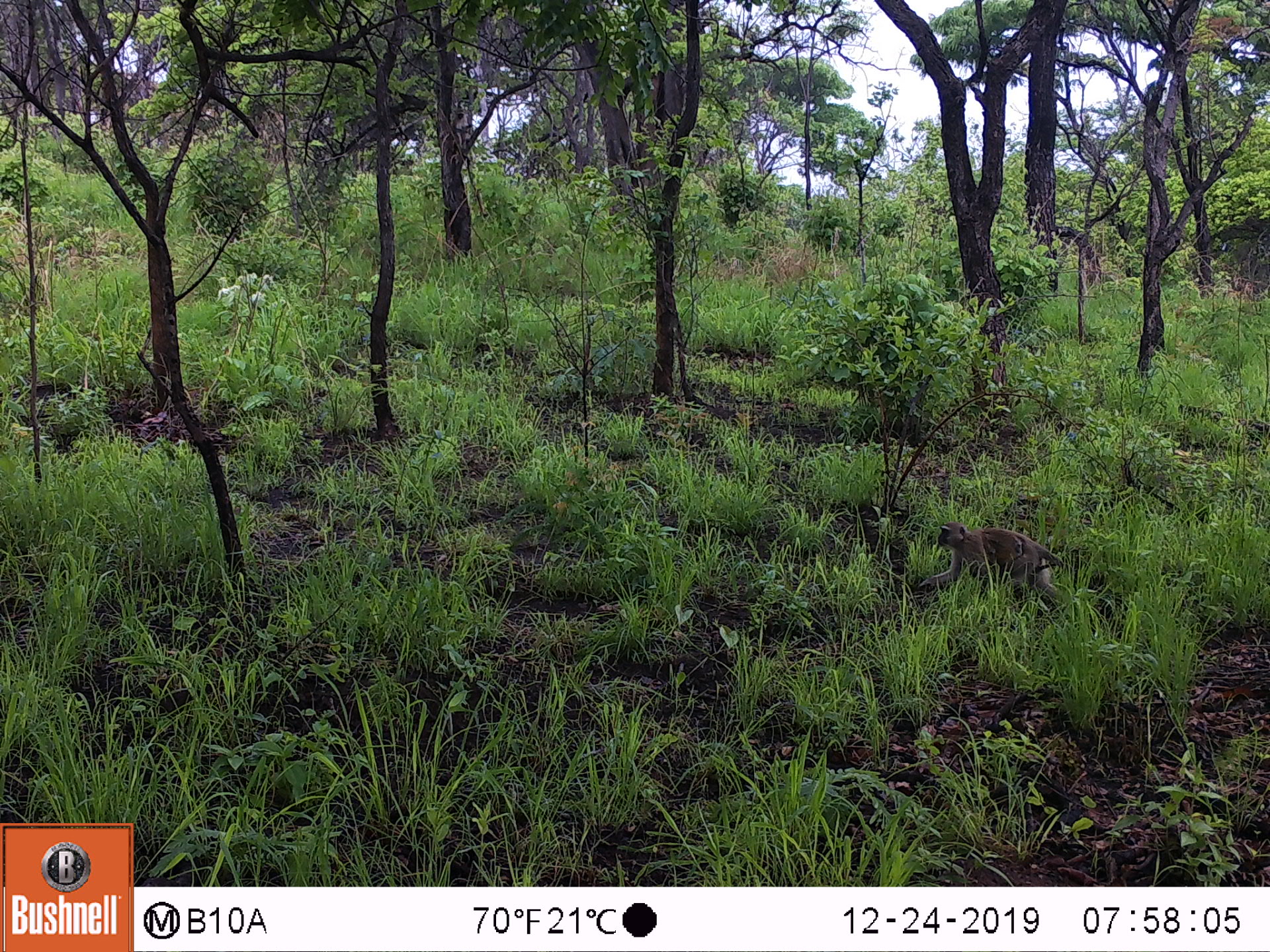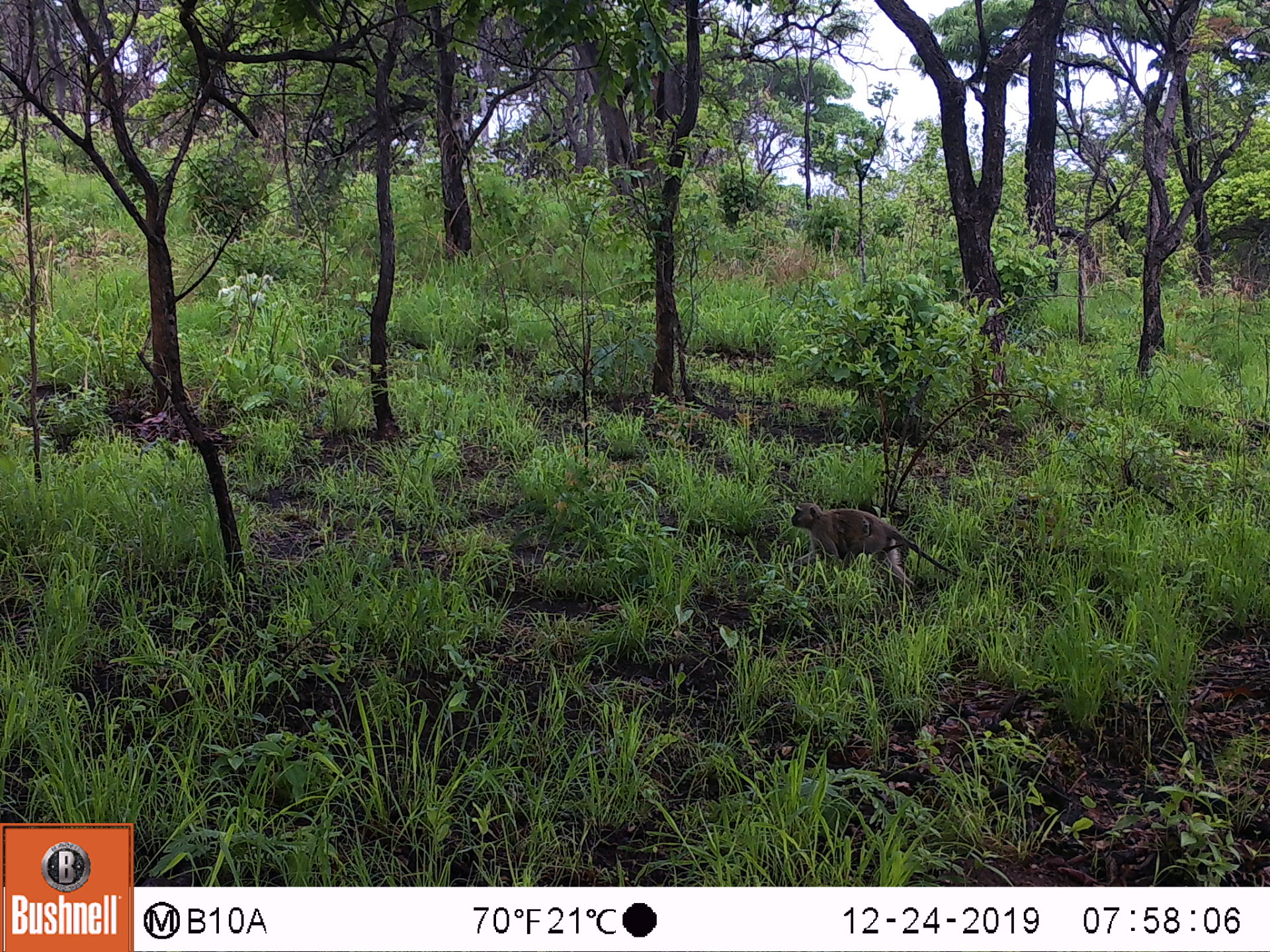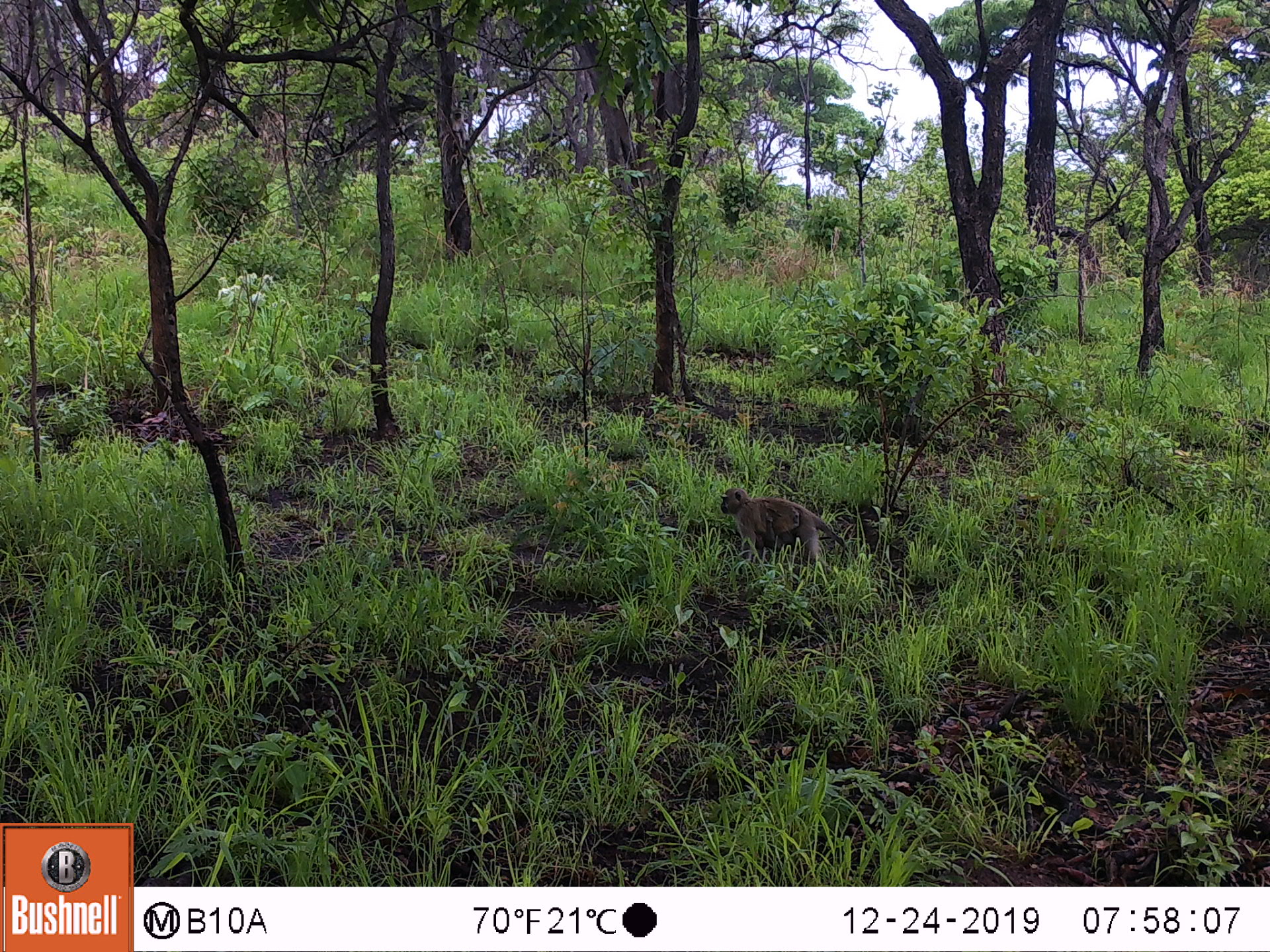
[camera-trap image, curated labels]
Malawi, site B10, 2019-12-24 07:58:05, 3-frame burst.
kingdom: Animalia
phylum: Chordata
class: Mammalia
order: Primates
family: Cercopithecidae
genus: Chlorocebus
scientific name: Chlorocebus pygerythrus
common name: vervet monkey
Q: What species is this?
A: Vervet monkey (Chlorocebus pygerythrus).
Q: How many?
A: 1.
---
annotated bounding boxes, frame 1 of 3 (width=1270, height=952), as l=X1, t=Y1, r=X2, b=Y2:
vervet monkey: l=921, t=515, r=1079, b=623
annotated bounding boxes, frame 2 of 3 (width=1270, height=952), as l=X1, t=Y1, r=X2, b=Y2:
vervet monkey: l=786, t=496, r=986, b=609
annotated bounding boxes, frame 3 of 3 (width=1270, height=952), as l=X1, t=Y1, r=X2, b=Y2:
vervet monkey: l=710, t=481, r=858, b=574